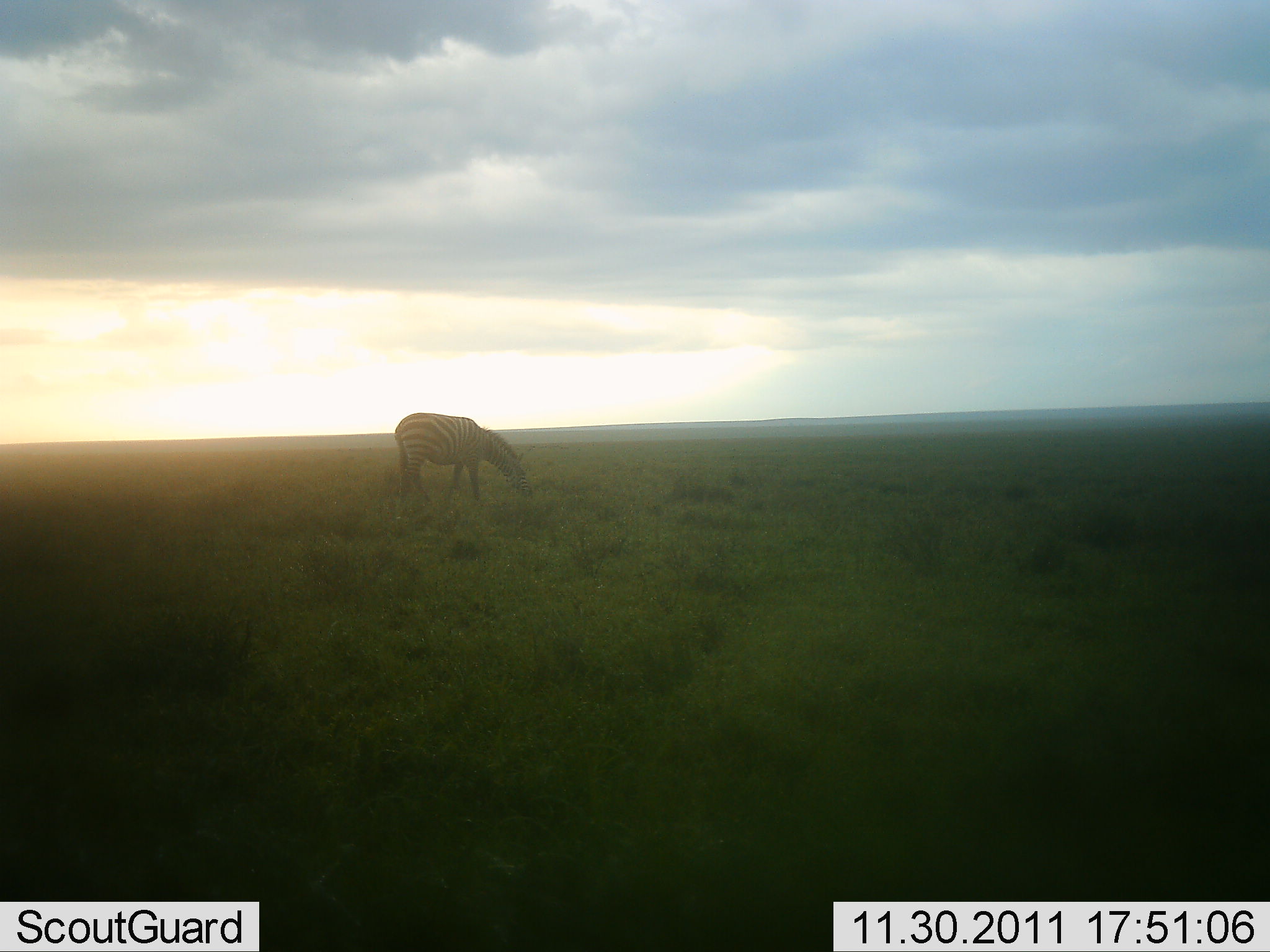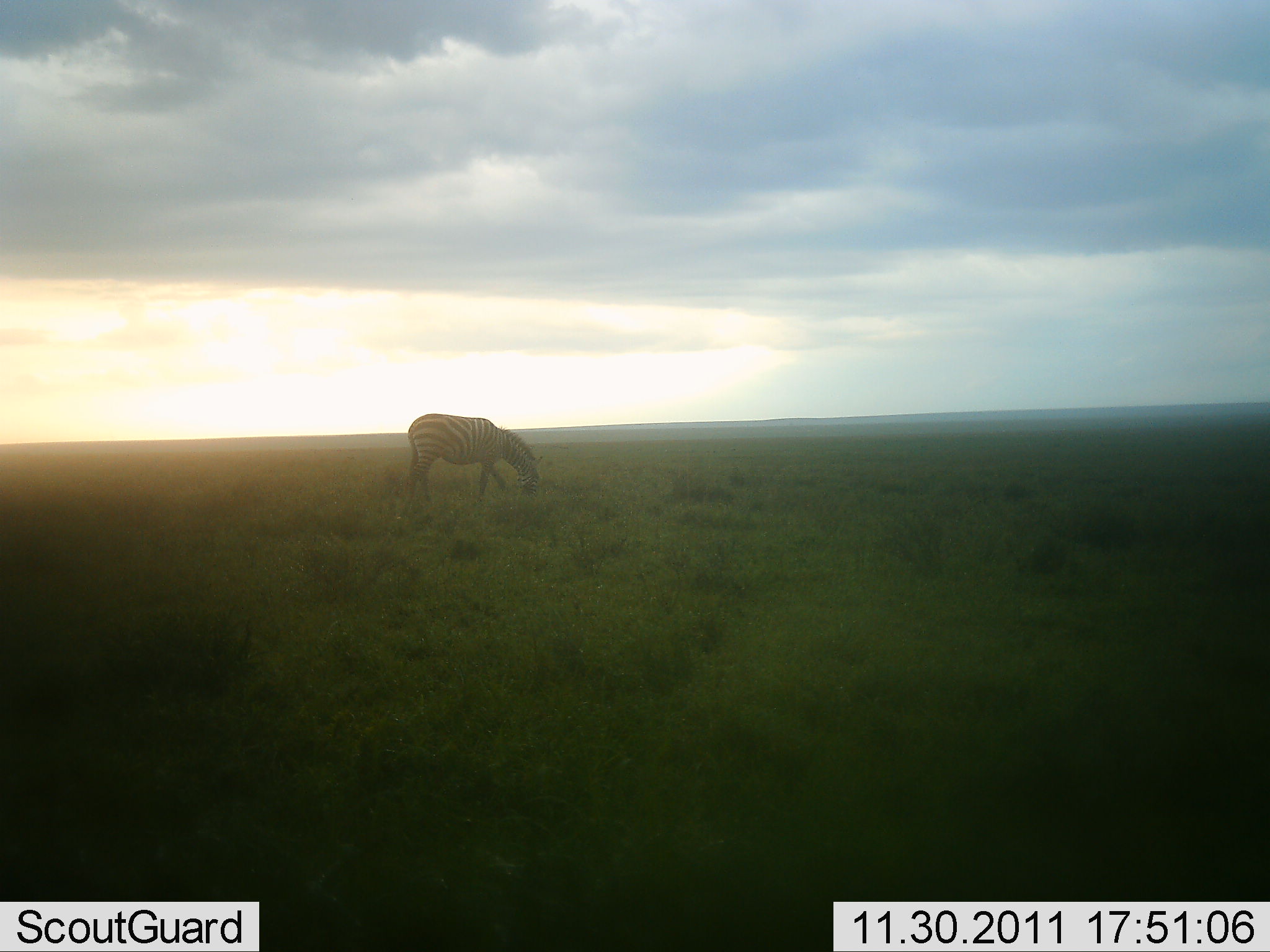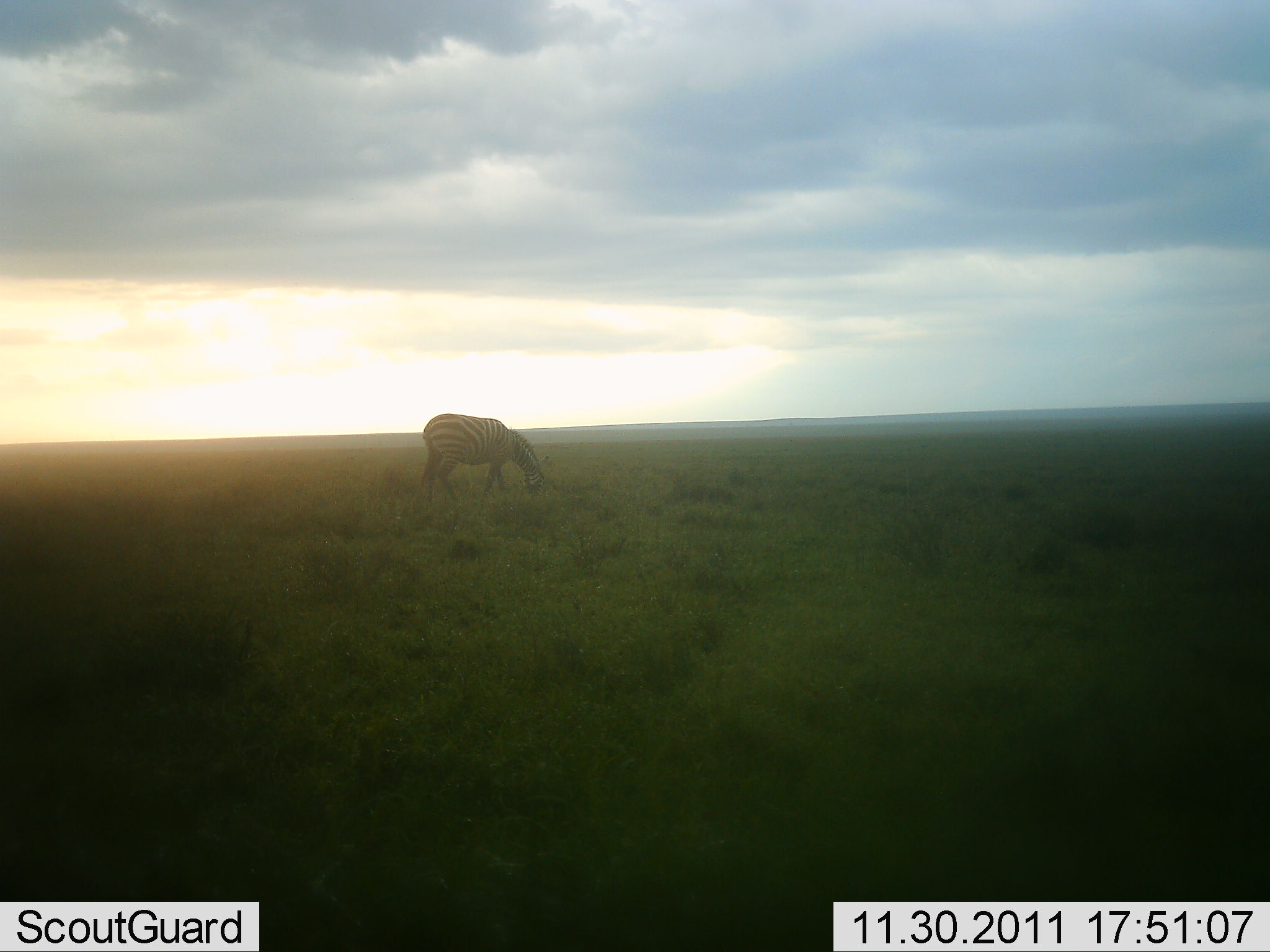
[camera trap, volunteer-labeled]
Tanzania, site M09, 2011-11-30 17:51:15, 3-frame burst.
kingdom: Animalia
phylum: Chordata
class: Mammalia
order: Perissodactyla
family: Equidae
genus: Equus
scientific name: Equus quagga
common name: plains zebra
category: zebra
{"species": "zebra (plains zebra) (Equus quagga)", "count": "1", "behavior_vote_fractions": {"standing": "17%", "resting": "8%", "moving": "8%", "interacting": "0%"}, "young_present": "0%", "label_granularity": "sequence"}